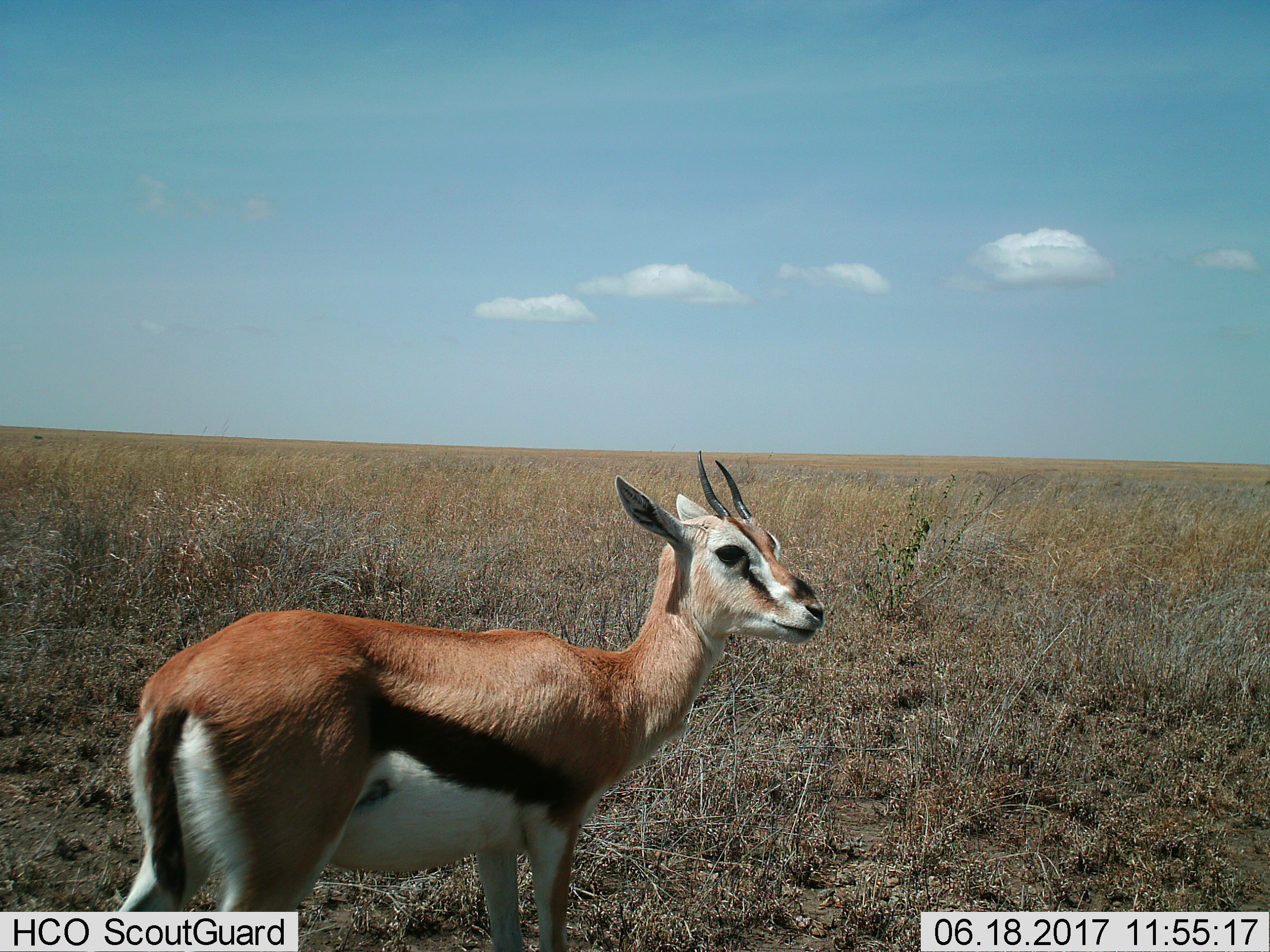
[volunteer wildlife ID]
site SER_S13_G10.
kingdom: Animalia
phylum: Chordata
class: Mammalia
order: Artiodactyla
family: Bovidae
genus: Eudorcas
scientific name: Eudorcas thomsonii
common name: thomson's gazelle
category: gazellethomsons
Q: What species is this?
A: Gazellethomsons (thomson's gazelle) (Eudorcas thomsonii).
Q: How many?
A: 1.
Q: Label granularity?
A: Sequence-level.